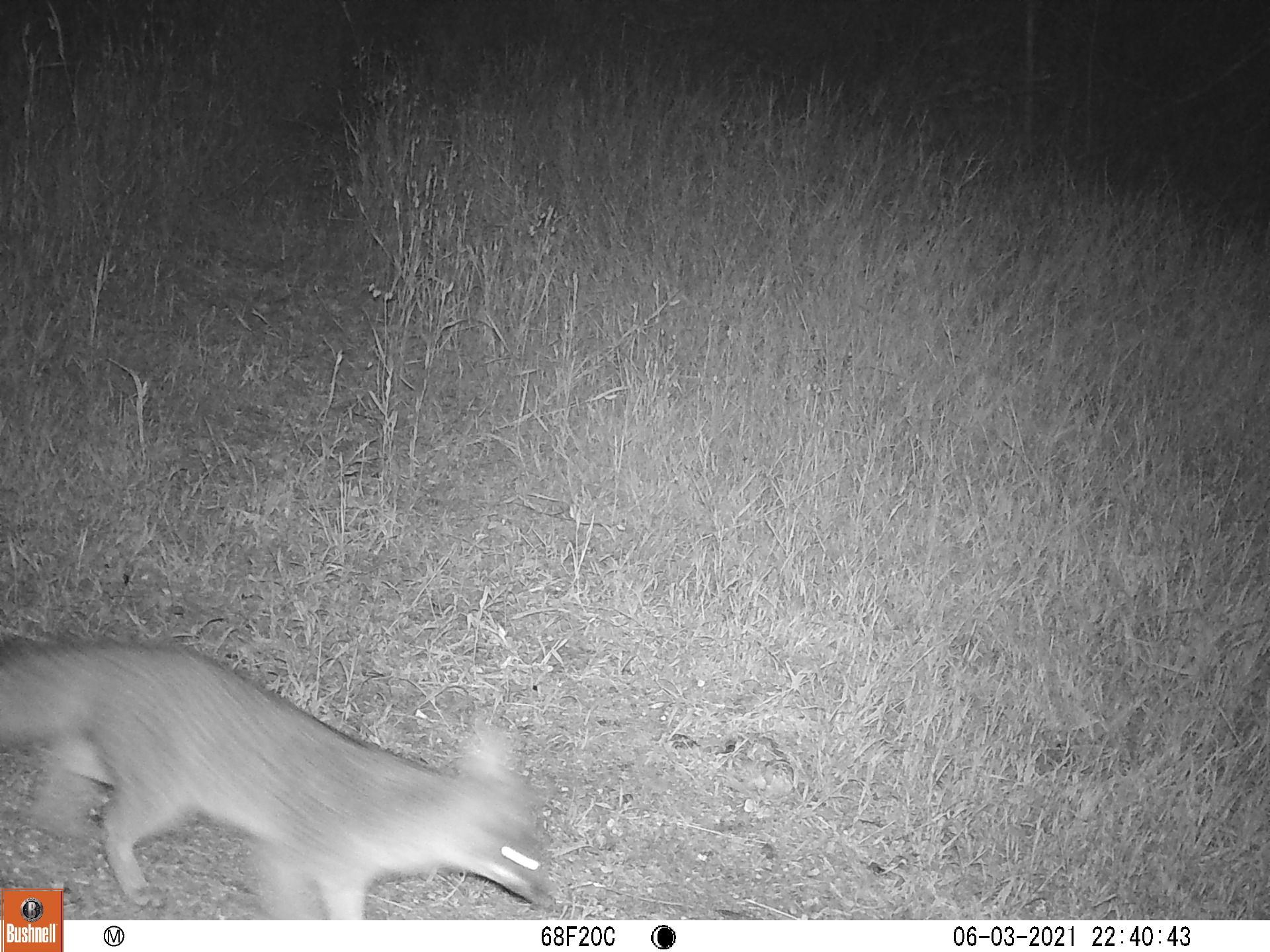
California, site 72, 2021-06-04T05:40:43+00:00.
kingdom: Animalia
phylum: Chordata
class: Mammalia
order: Carnivora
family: Canidae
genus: Urocyon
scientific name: Urocyon cinereoargenteus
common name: gray fox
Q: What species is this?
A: Gray fox (Urocyon cinereoargenteus).